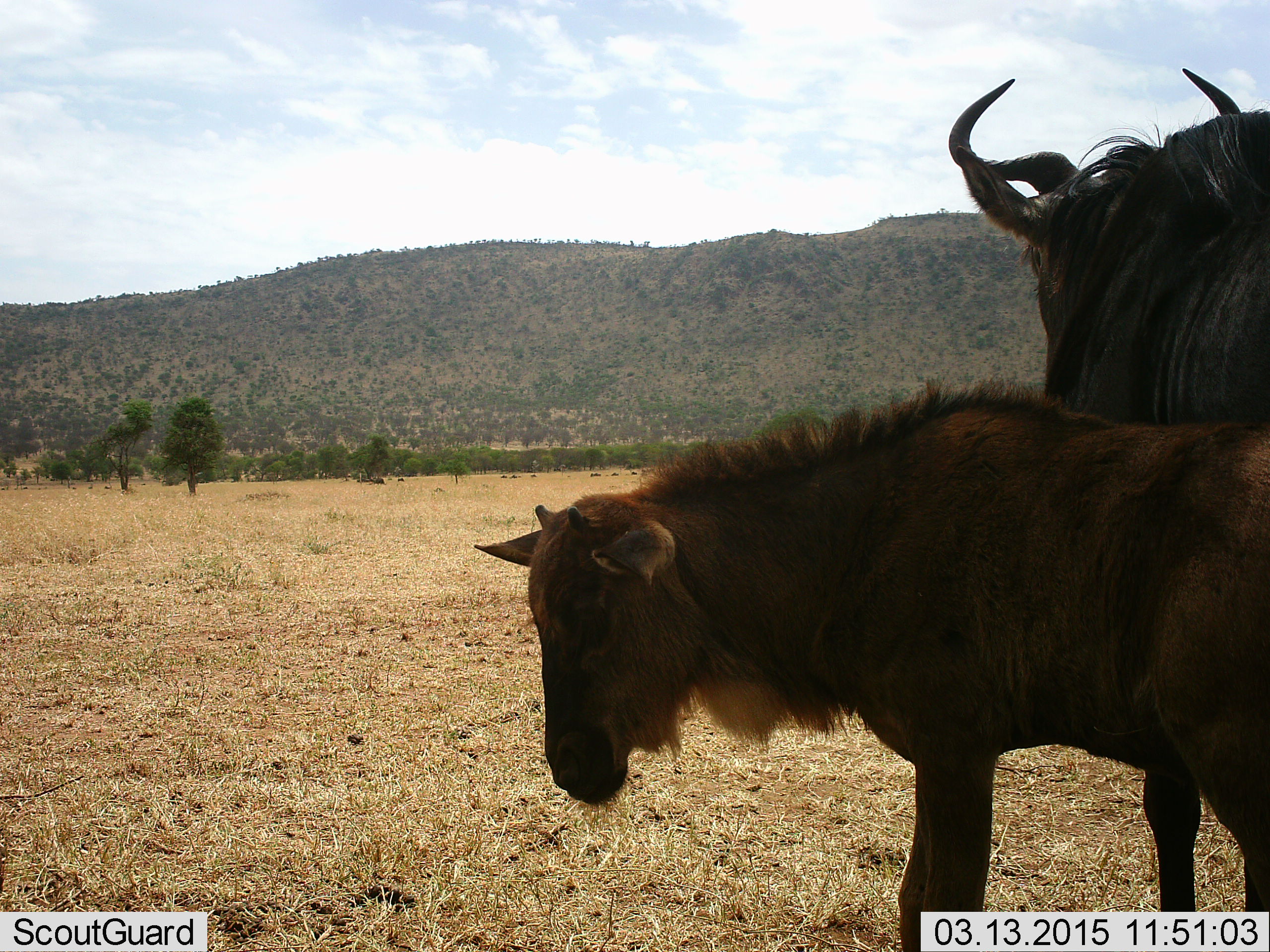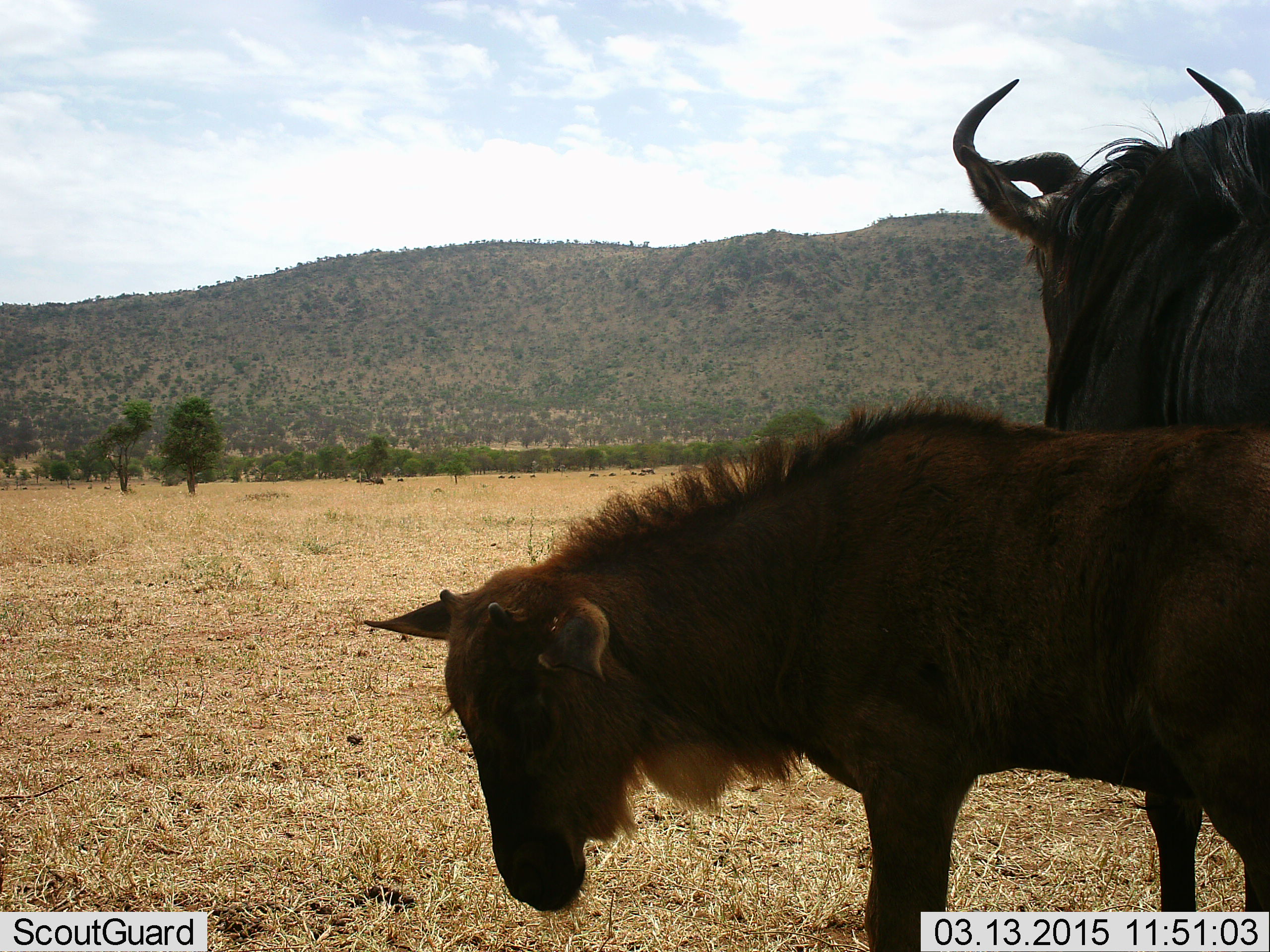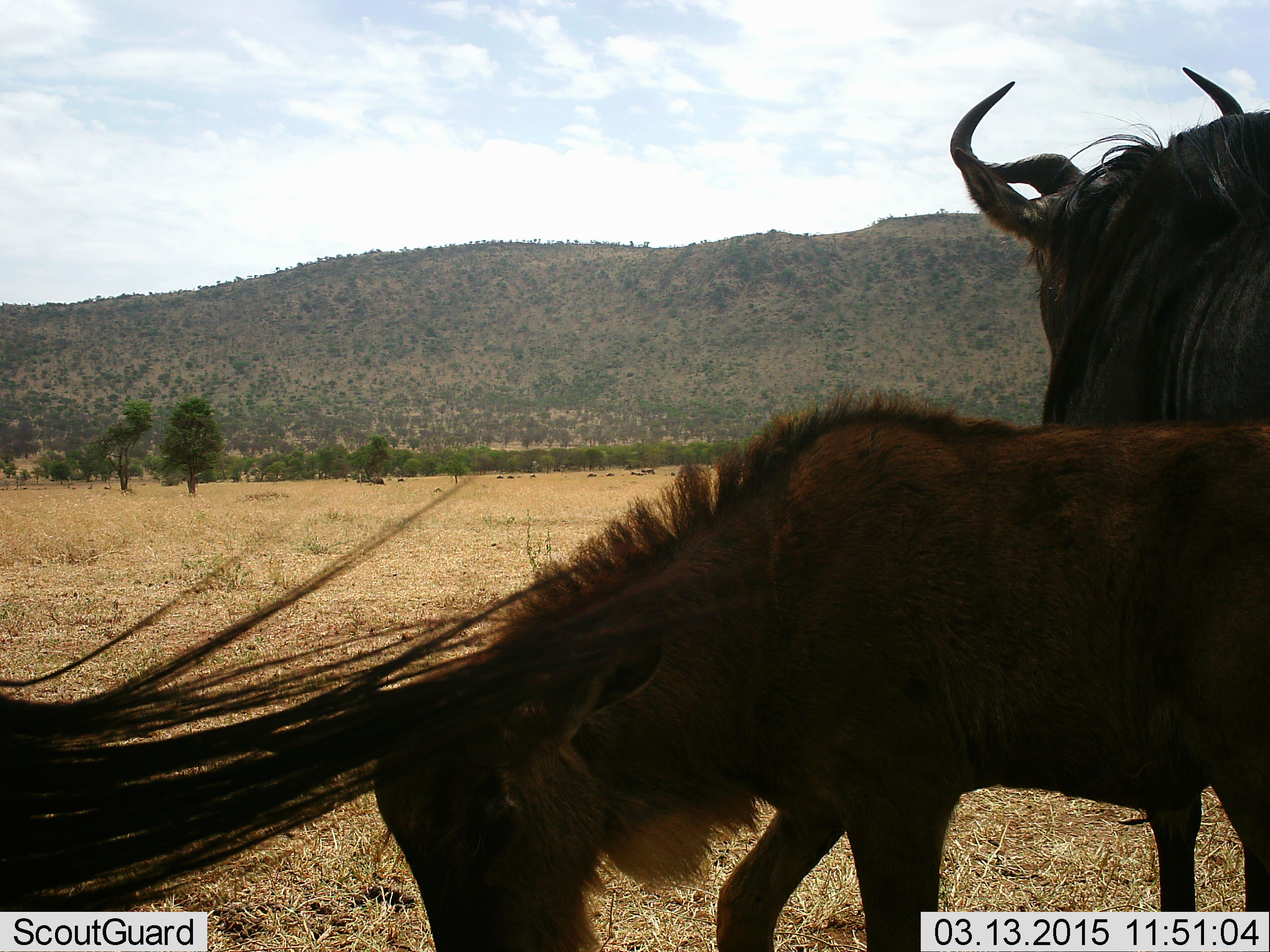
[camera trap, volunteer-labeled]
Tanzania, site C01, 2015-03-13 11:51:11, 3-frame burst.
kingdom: Animalia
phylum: Chordata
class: Mammalia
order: Artiodactyla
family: Bovidae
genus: Connochaetes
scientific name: Connochaetes taurinus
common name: blue wildebeest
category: wildebeest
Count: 2.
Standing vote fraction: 80%.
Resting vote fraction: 10%.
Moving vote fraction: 10%.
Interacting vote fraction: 0%.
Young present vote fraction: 70%.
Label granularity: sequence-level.